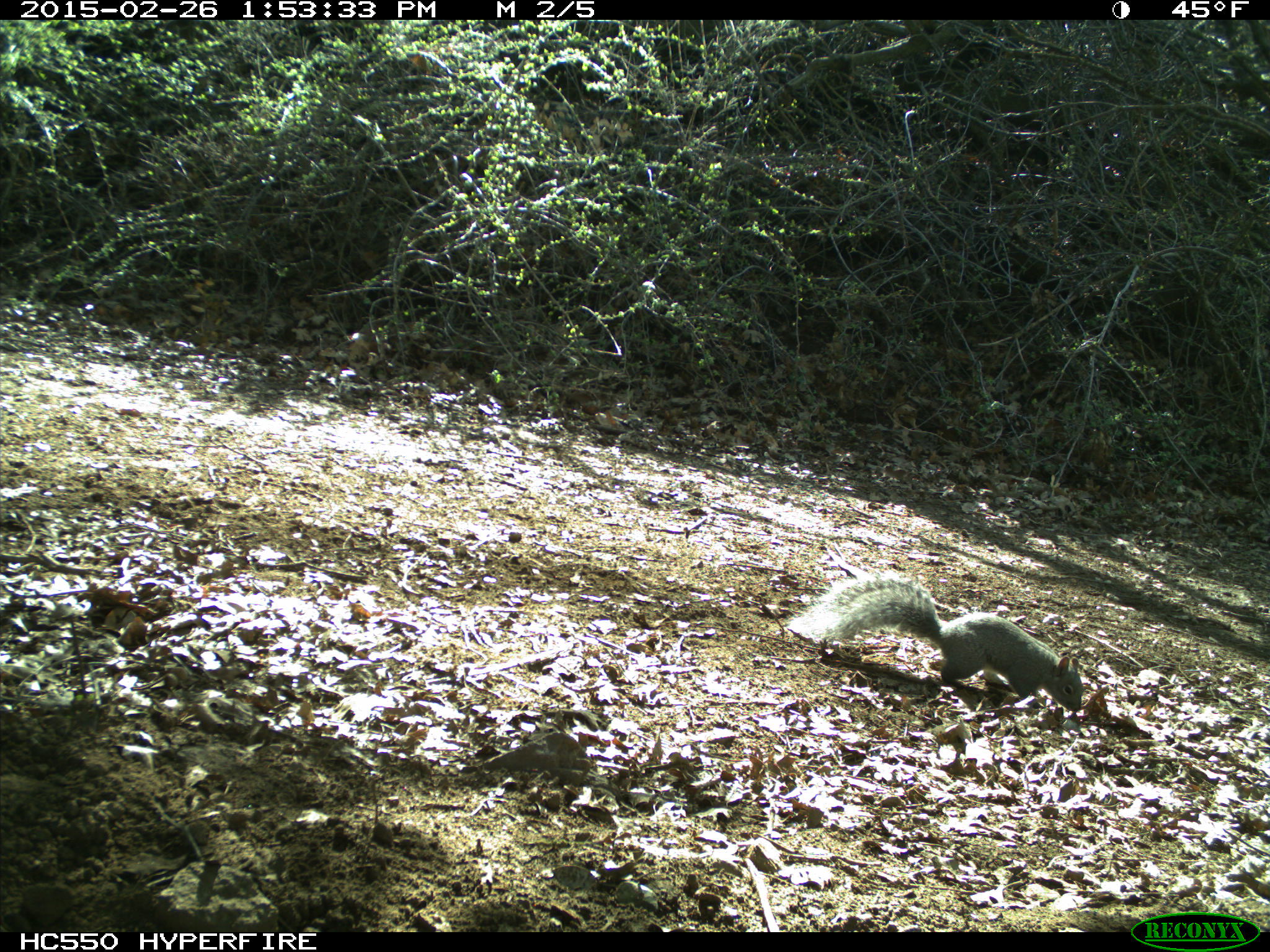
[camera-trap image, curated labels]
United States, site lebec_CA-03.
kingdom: Animalia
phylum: Chordata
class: Mammalia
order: Rodentia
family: Sciuridae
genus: Sciurus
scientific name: Sciurus carolinensis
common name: eastern gray squirrel